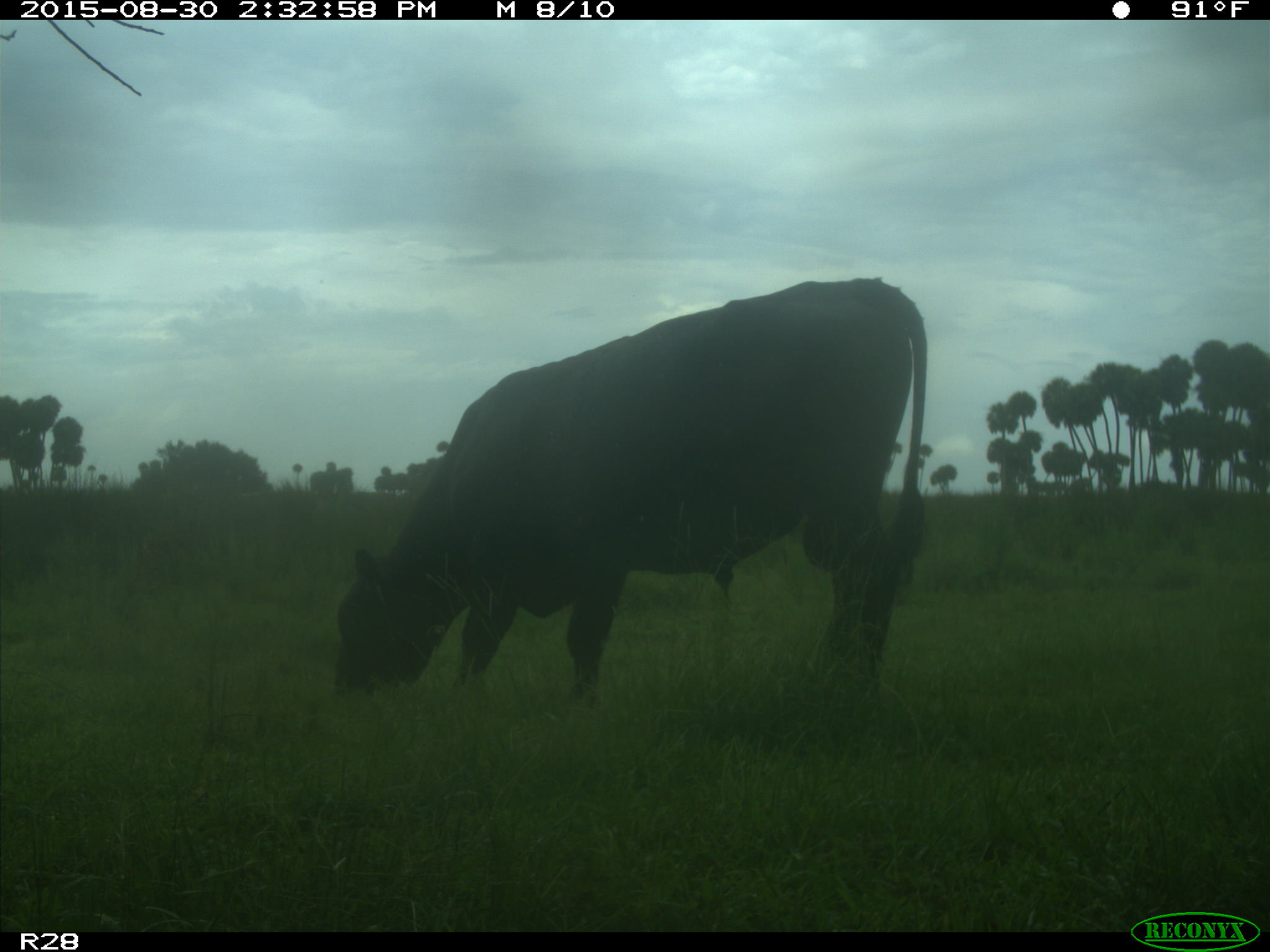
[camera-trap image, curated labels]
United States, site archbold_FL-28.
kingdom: Animalia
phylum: Chordata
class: Mammalia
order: Artiodactyla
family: Bovidae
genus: Bos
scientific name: Bos taurus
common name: domestic cow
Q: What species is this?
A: Bos taurus (domestic cow).